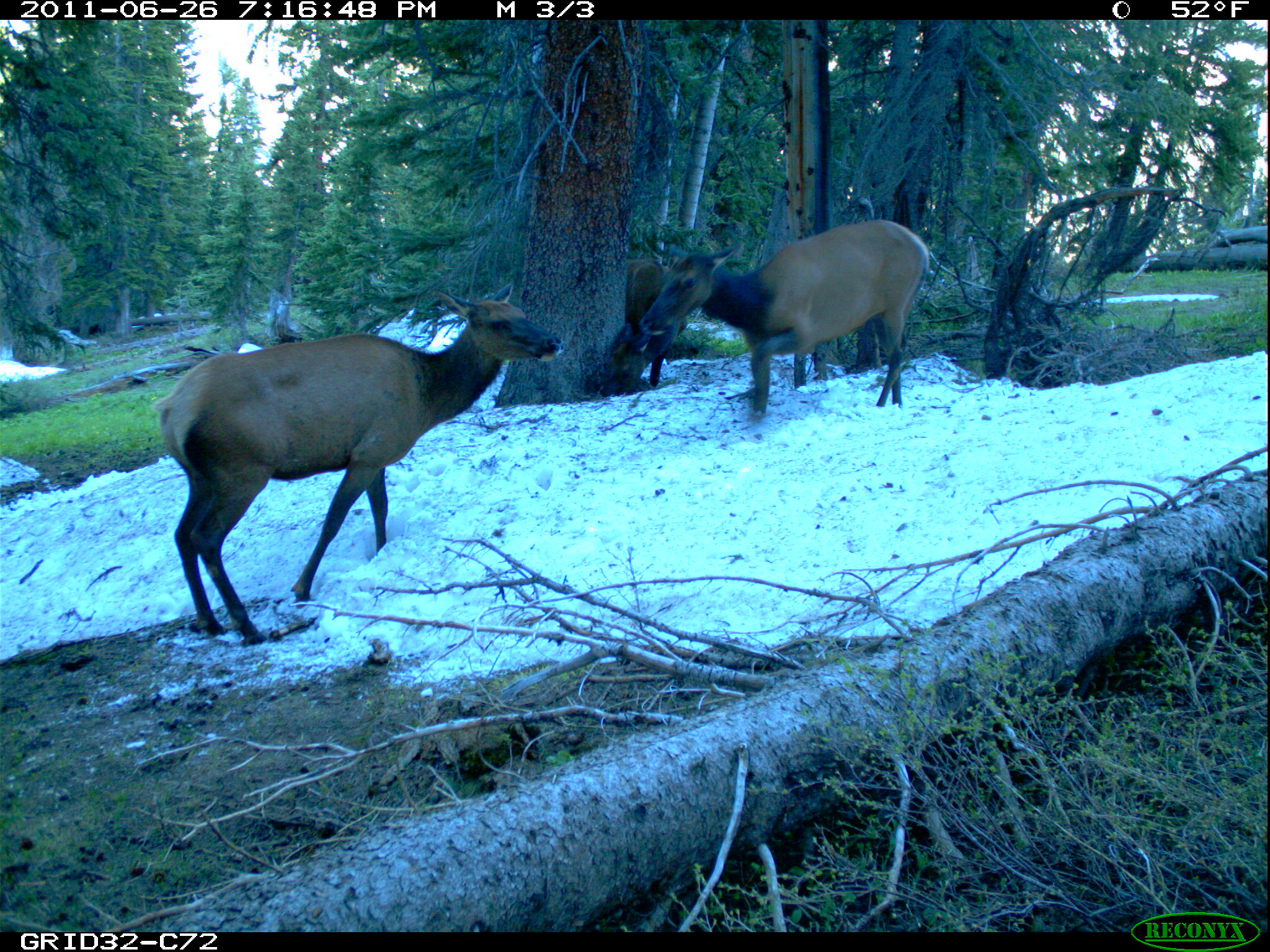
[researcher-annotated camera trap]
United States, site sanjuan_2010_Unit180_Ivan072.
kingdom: Animalia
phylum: Chordata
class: Mammalia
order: Artiodactyla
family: Cervidae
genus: Cervus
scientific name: Cervus elaphus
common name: red deer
Cervus elaphus (red deer).